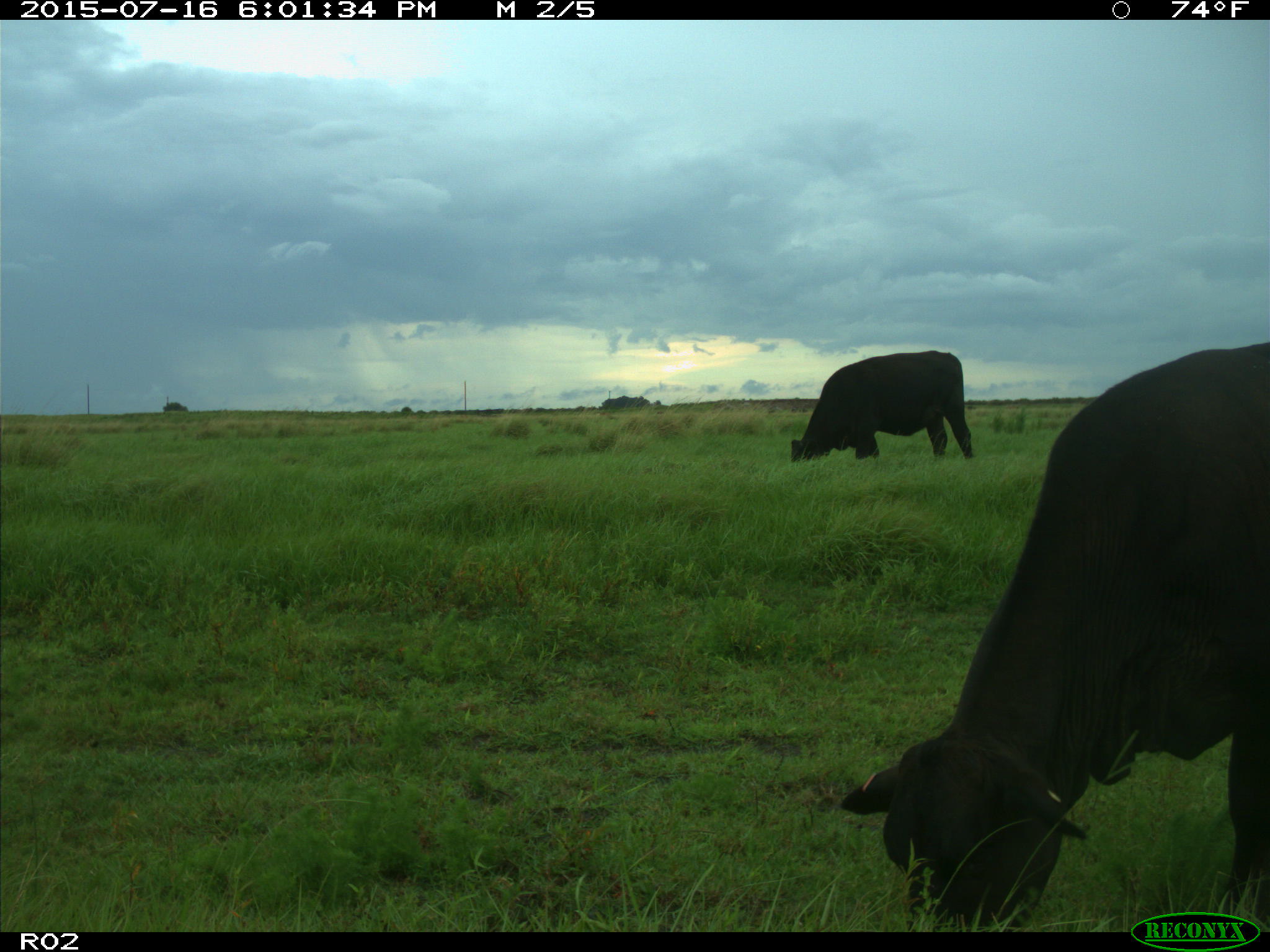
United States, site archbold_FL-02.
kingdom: Animalia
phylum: Chordata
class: Mammalia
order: Artiodactyla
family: Bovidae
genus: Bos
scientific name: Bos taurus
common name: domestic cow